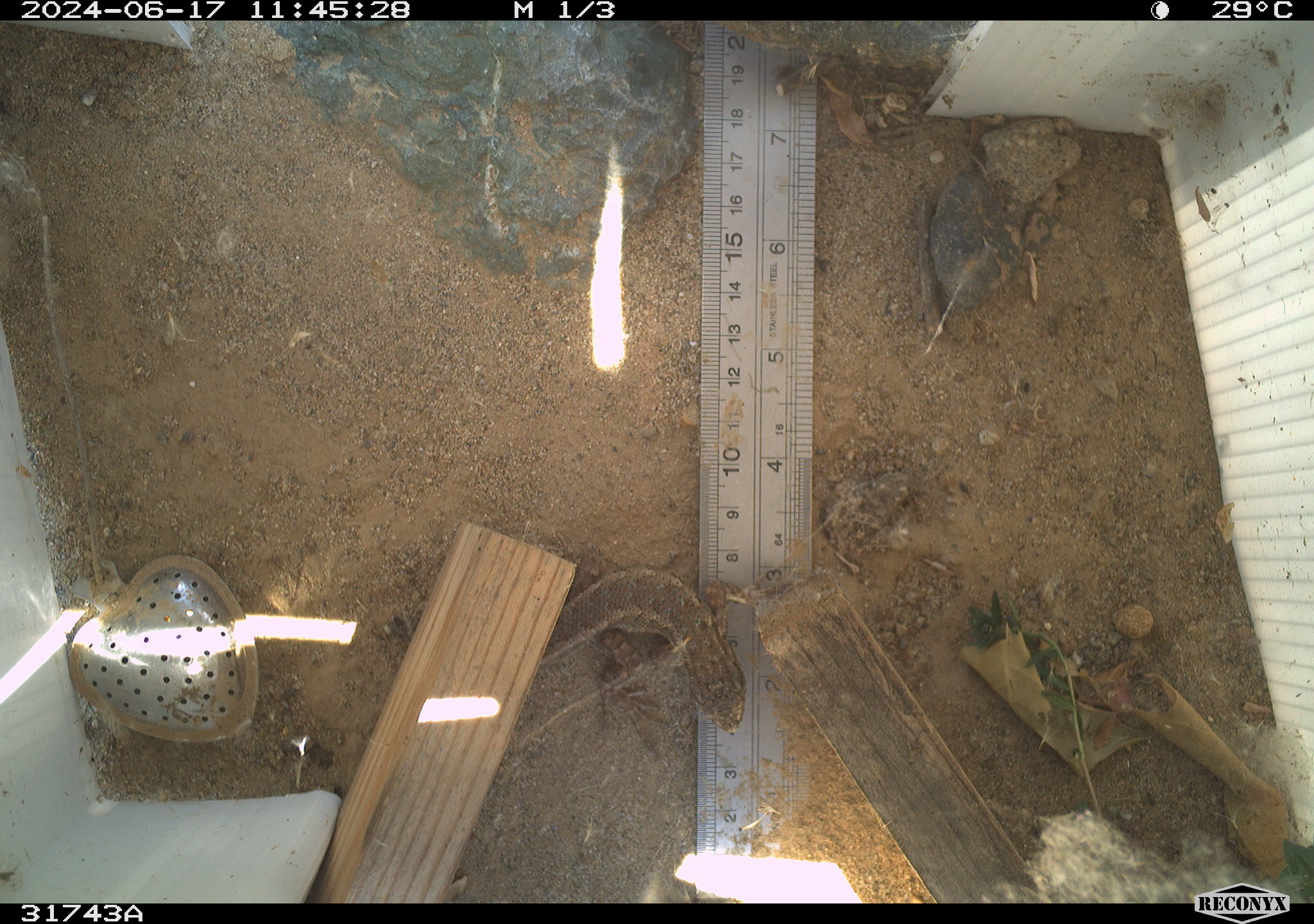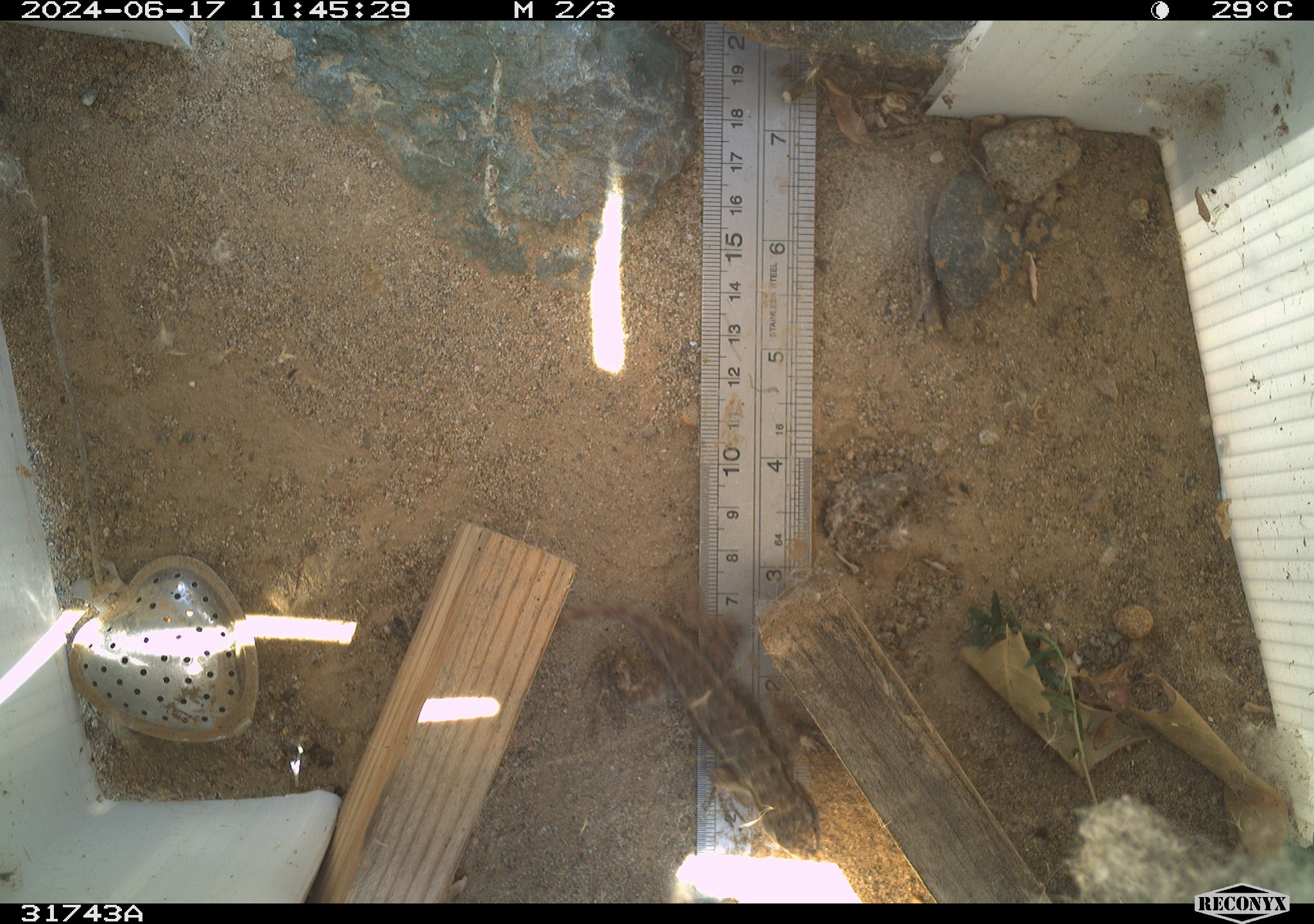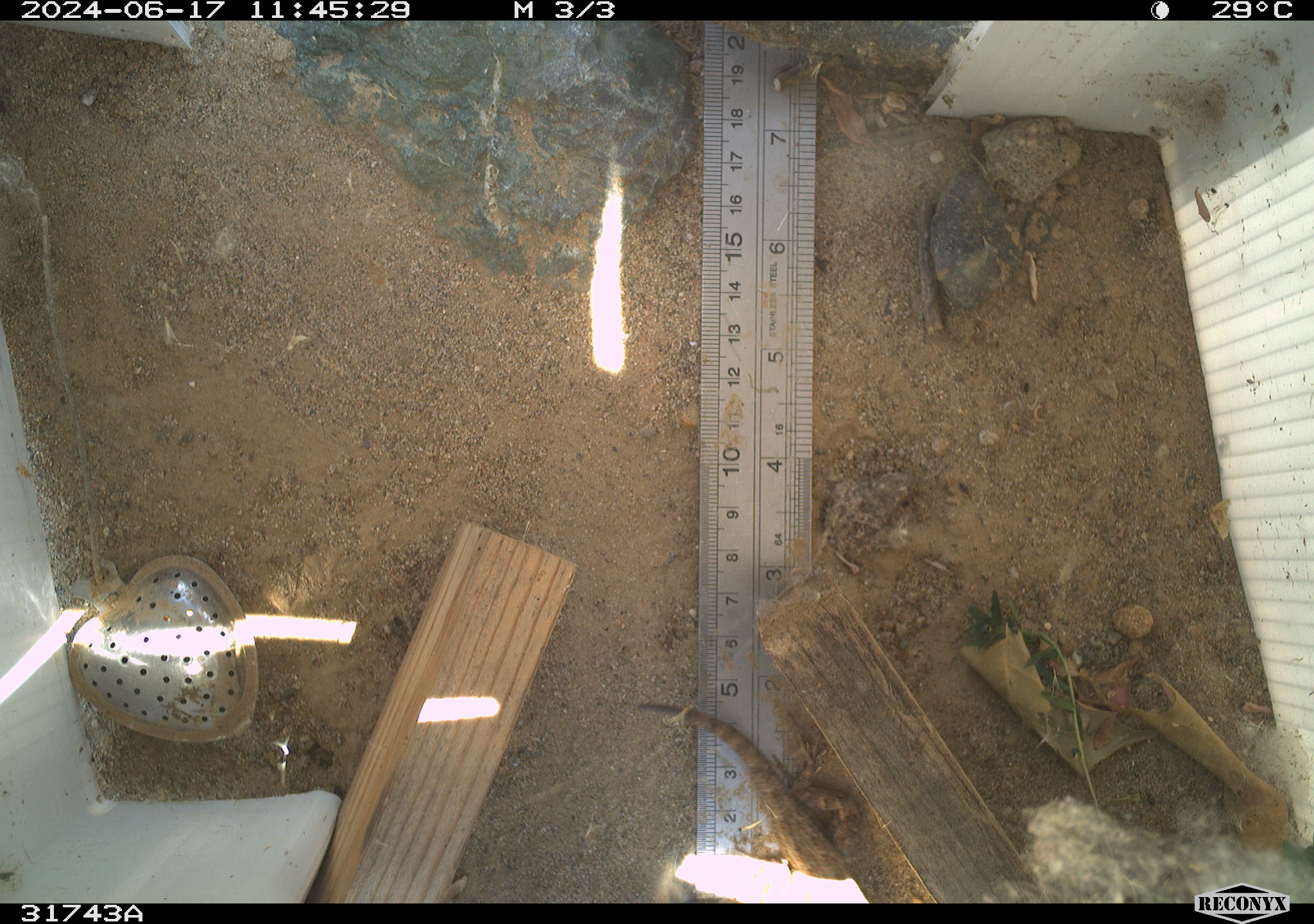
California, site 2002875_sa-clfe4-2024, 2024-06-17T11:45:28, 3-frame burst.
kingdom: Animalia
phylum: Chordata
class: Reptilia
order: Squamata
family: Phrynosomatidae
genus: Sceloporus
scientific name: Sceloporus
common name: spiny lizards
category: sceloporus species